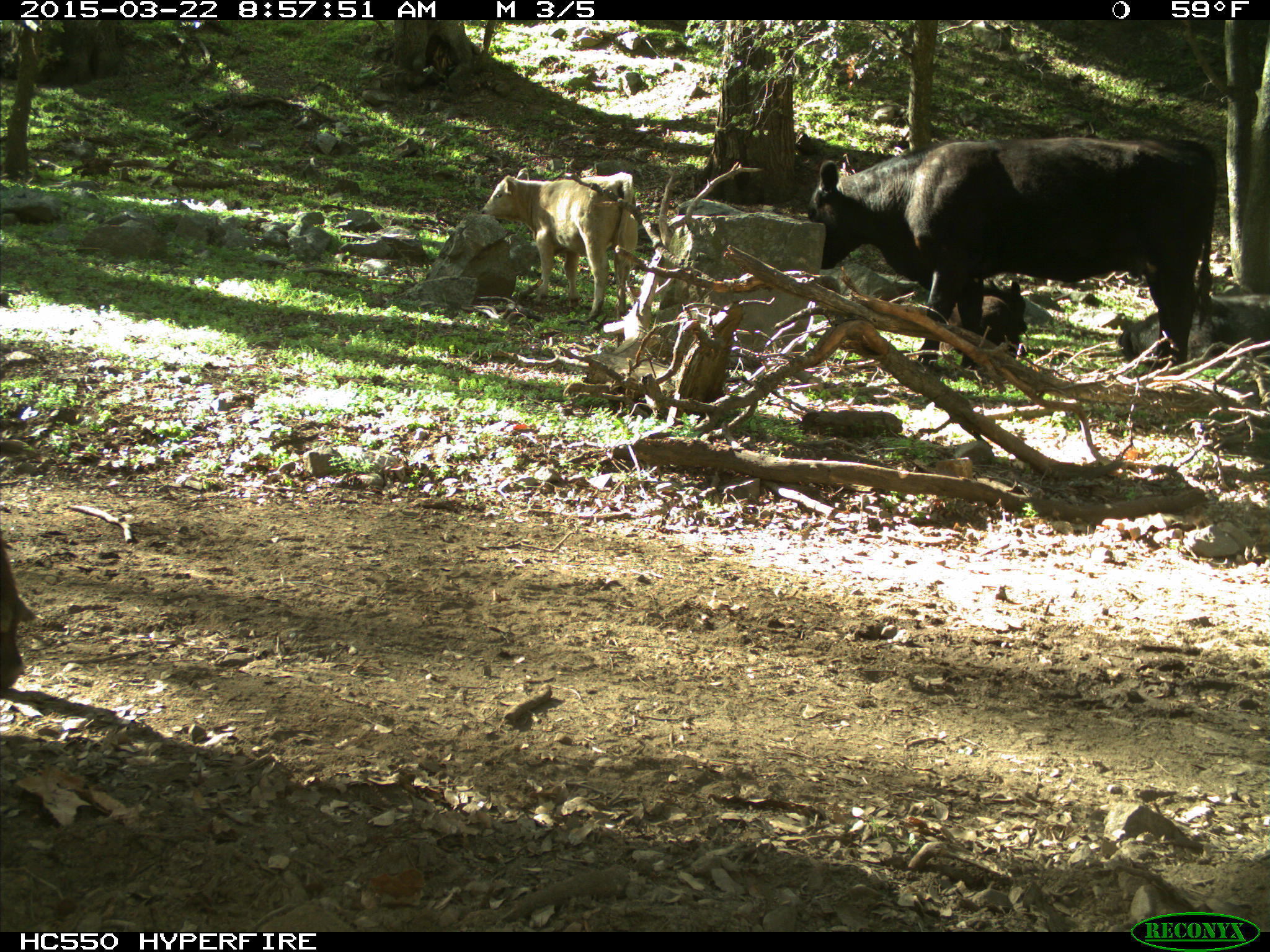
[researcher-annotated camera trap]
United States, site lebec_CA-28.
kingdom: Animalia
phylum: Chordata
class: Mammalia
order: Artiodactyla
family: Bovidae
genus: Bos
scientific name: Bos taurus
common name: domestic cow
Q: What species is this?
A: Bos taurus (domestic cow).